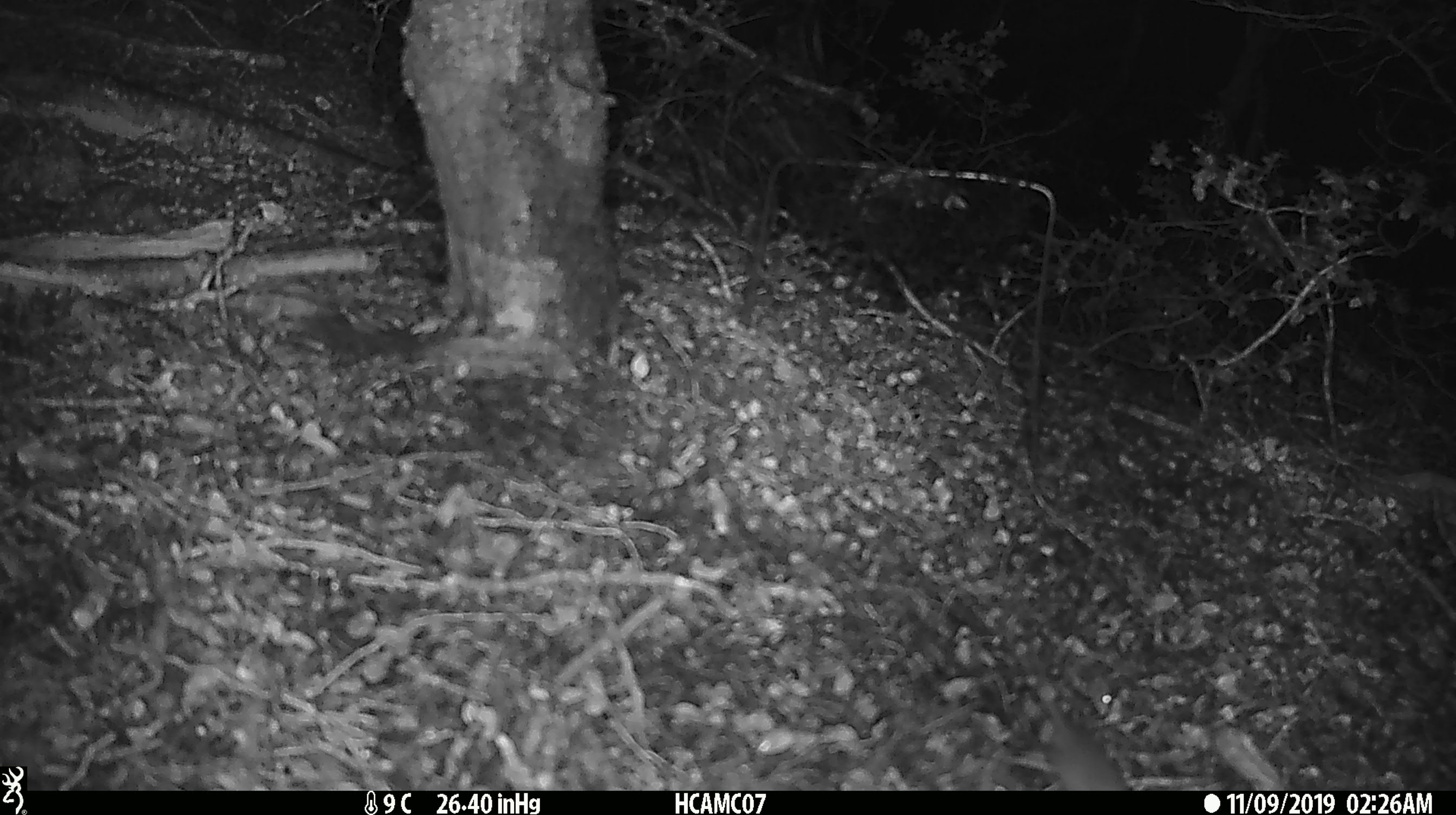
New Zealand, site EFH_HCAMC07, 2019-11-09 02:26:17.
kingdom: Animalia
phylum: Chordata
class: Mammalia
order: Rodentia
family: Muridae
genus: Mus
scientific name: Mus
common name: mouse